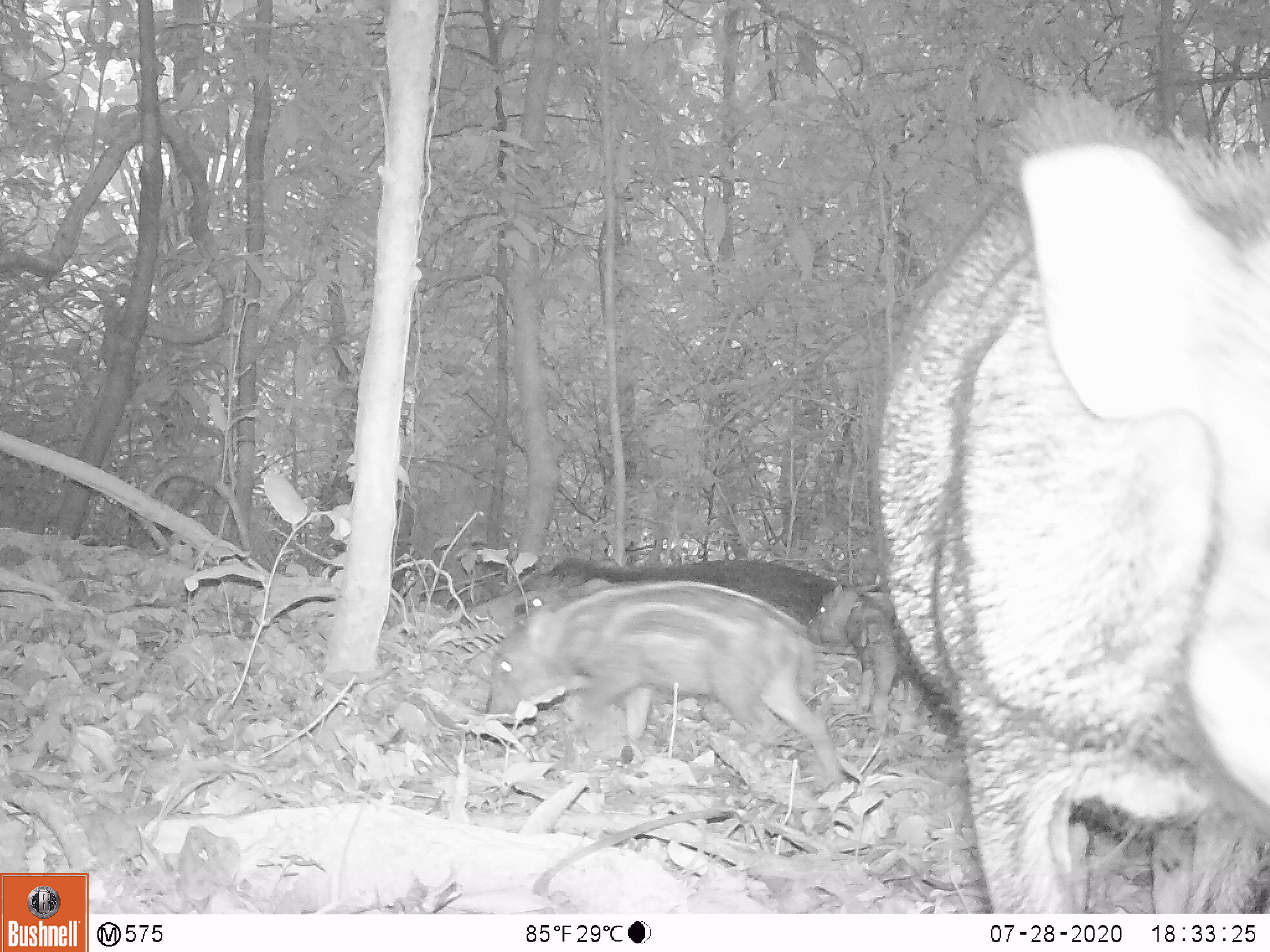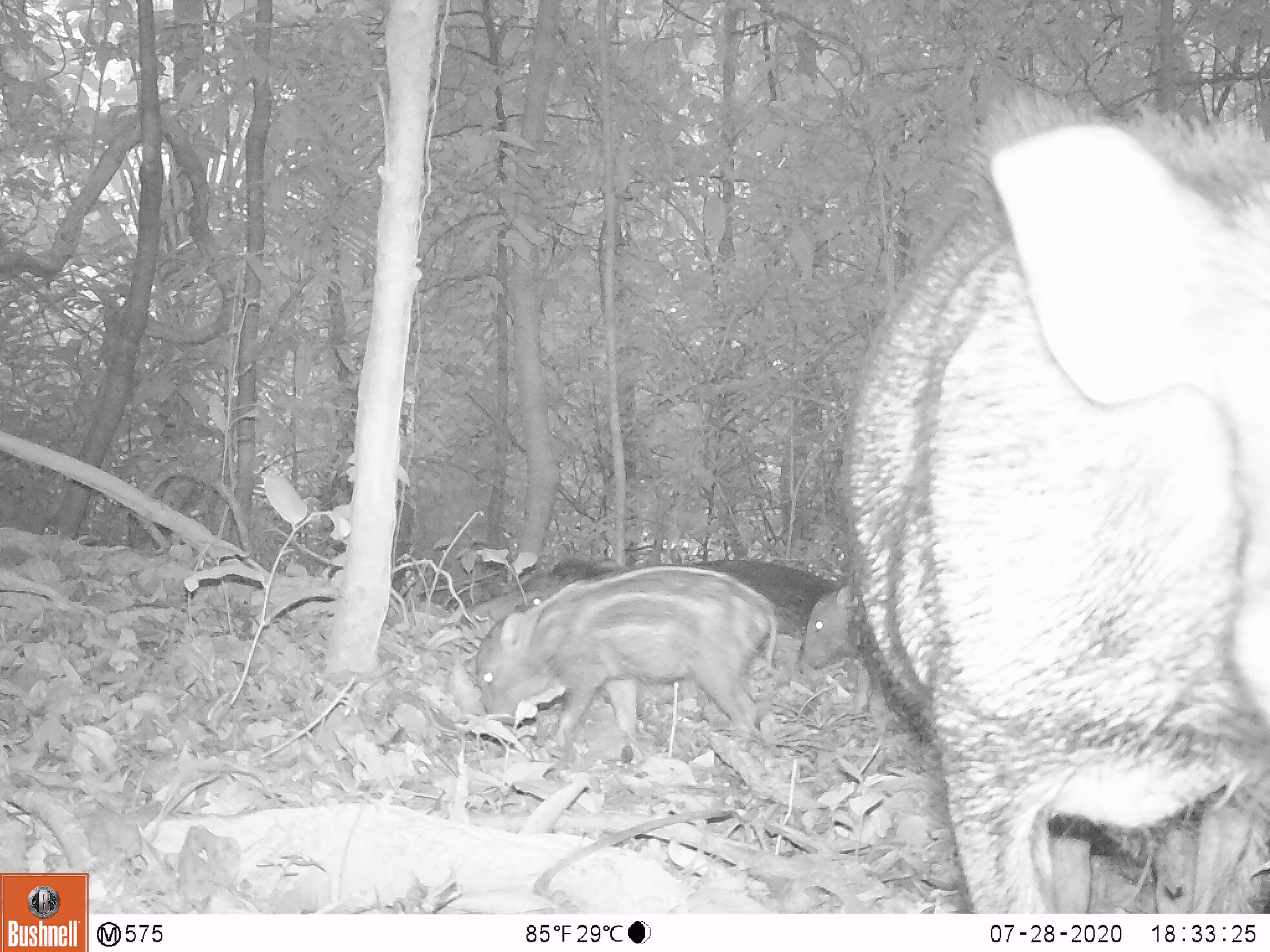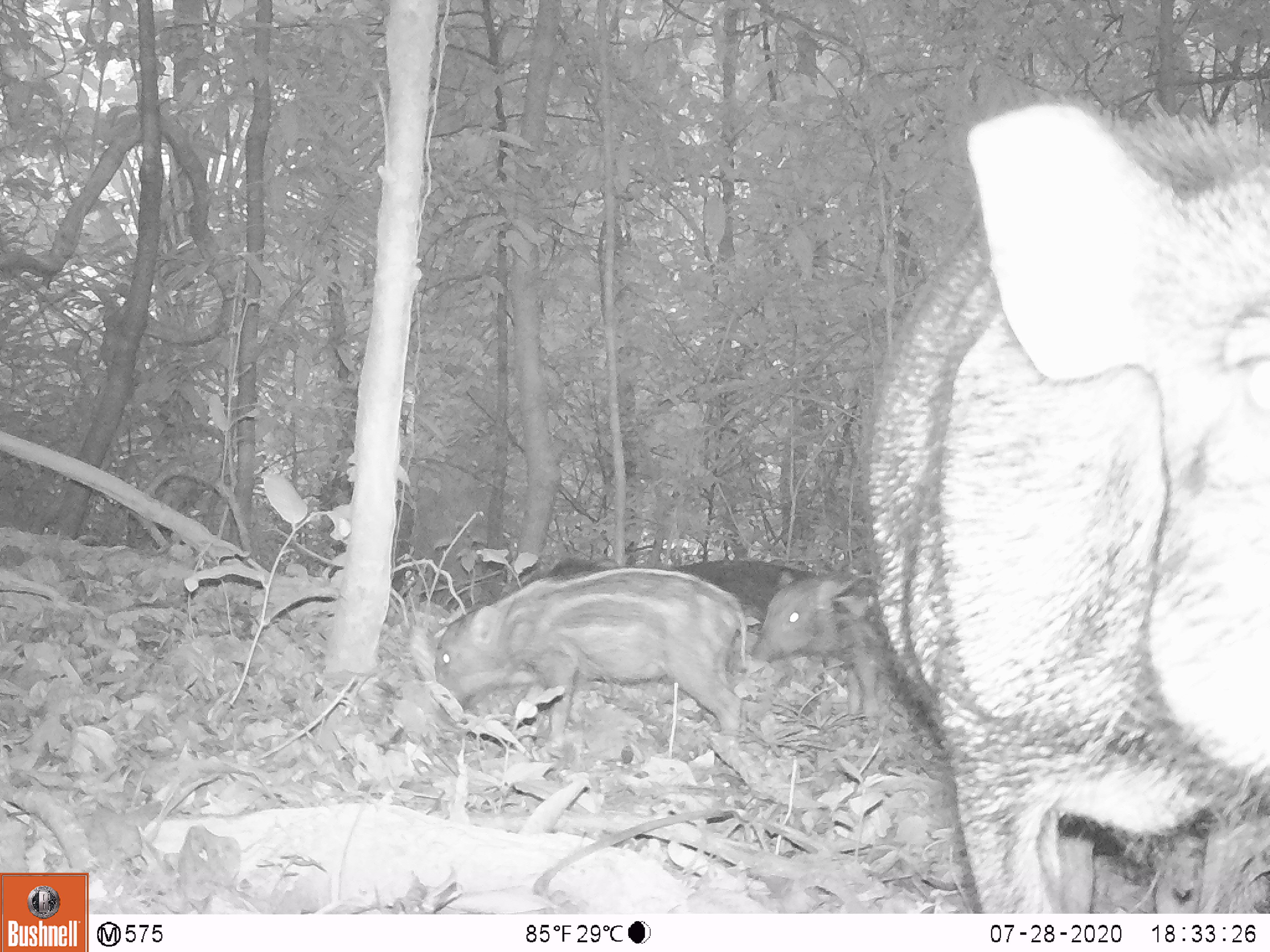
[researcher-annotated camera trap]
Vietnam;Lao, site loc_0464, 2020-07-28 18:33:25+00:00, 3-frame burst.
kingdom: Animalia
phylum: Chordata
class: Mammalia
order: Artiodactyla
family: Suidae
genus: Sus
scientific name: Sus scrofa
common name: eurasian wild pig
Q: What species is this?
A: Eurasian wild pig (Sus scrofa).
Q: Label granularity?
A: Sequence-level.